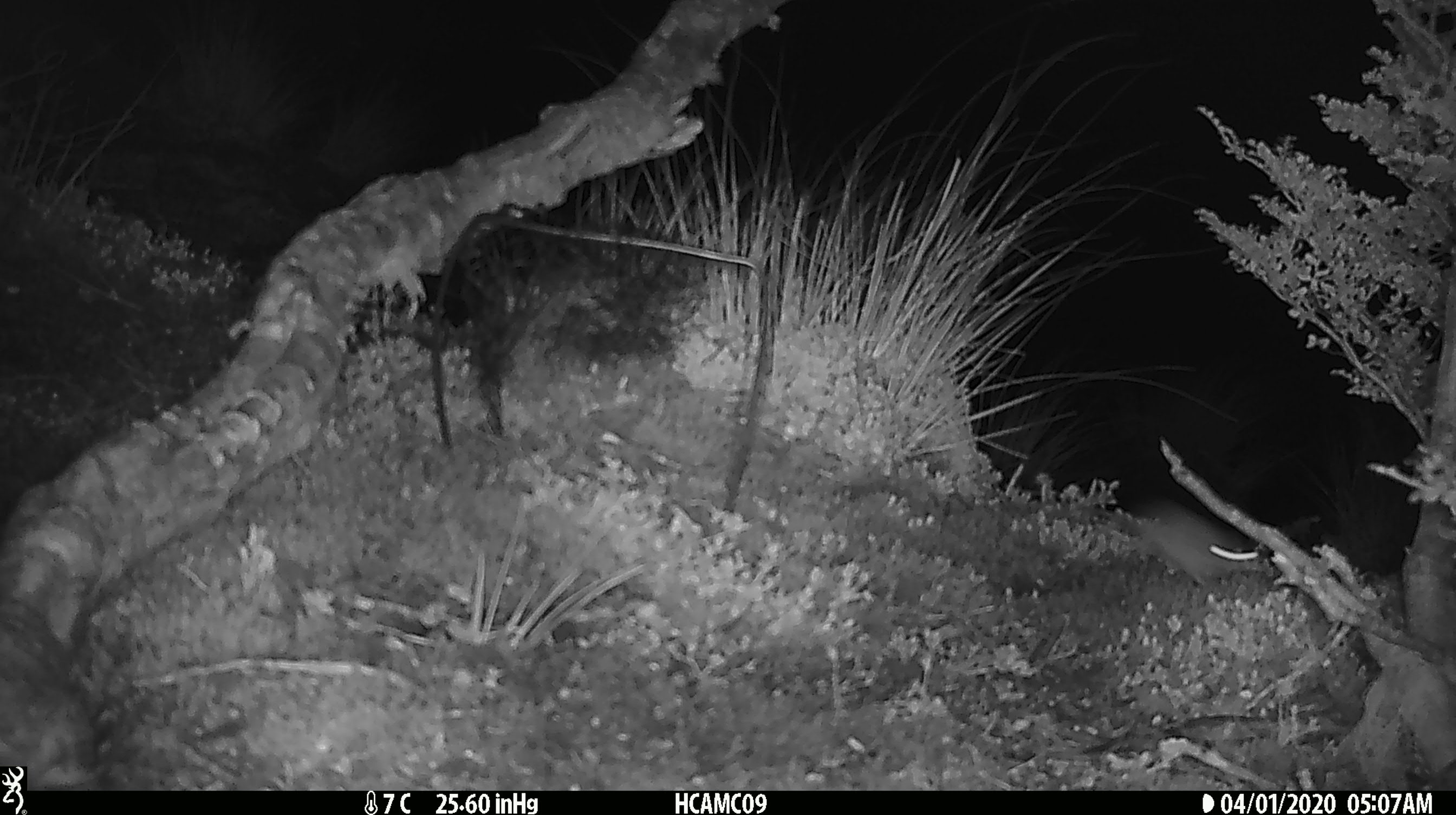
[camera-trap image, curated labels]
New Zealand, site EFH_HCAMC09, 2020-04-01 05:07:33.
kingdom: Animalia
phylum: Chordata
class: Mammalia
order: Rodentia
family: Muridae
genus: Mus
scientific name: Mus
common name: mouse